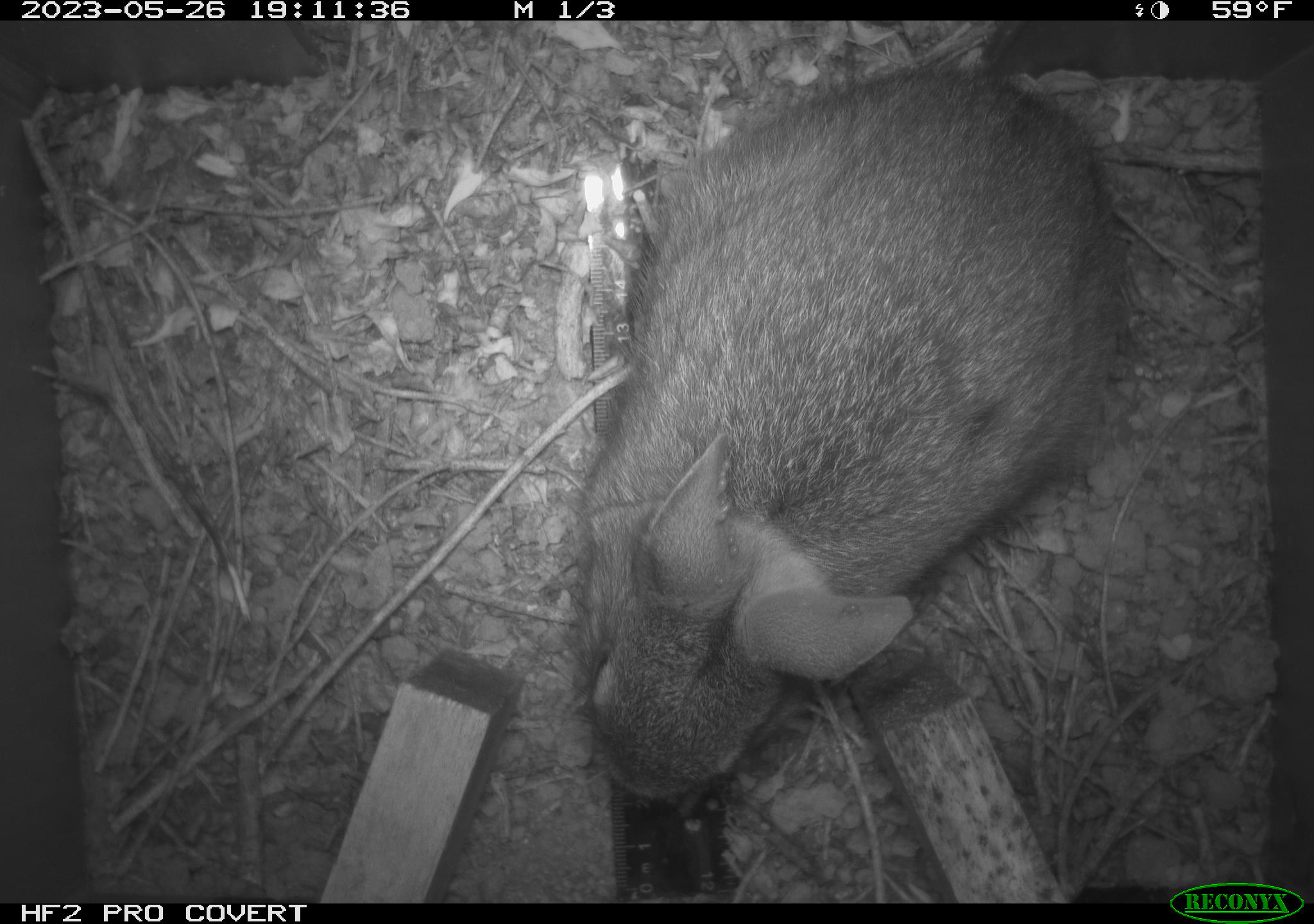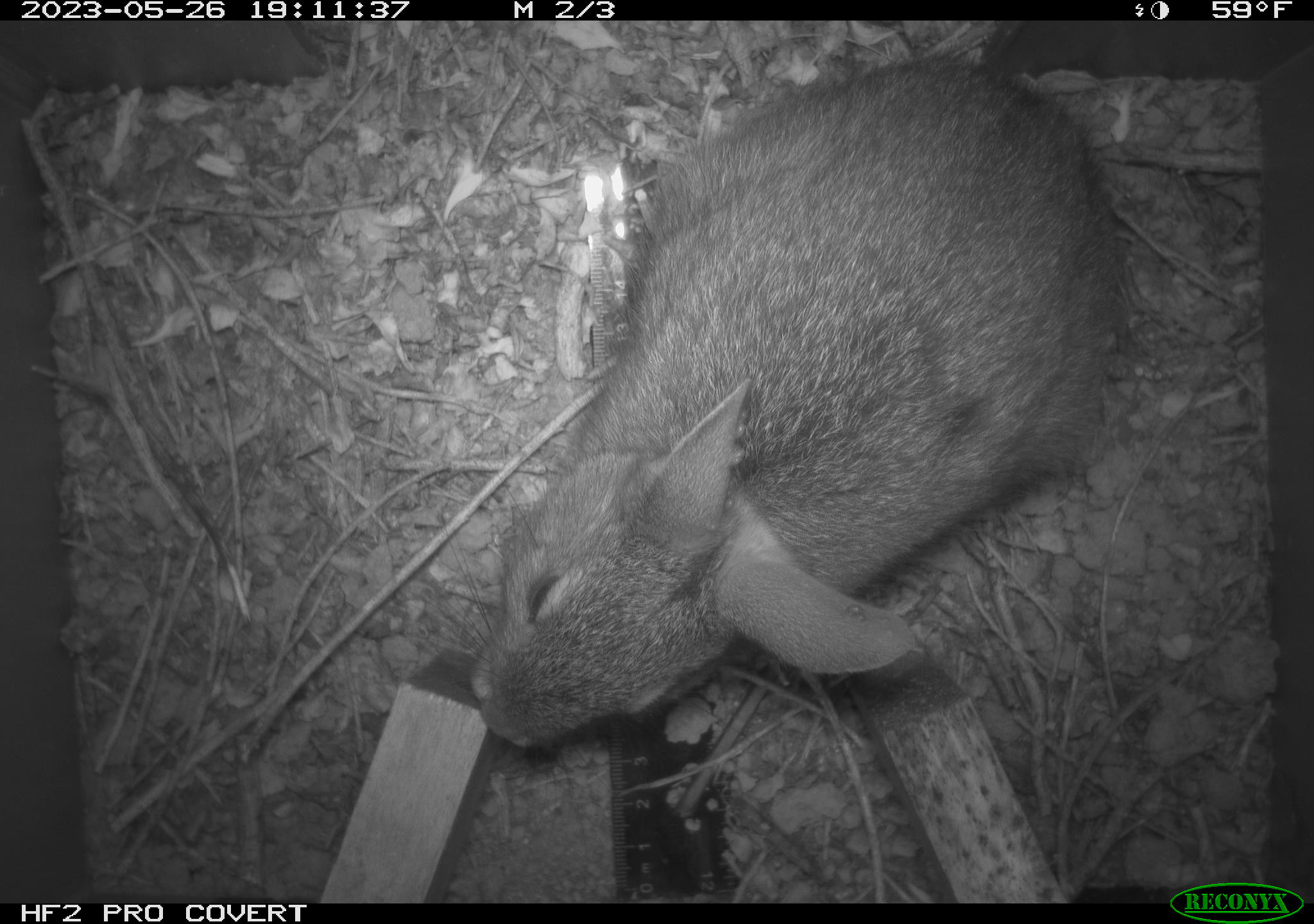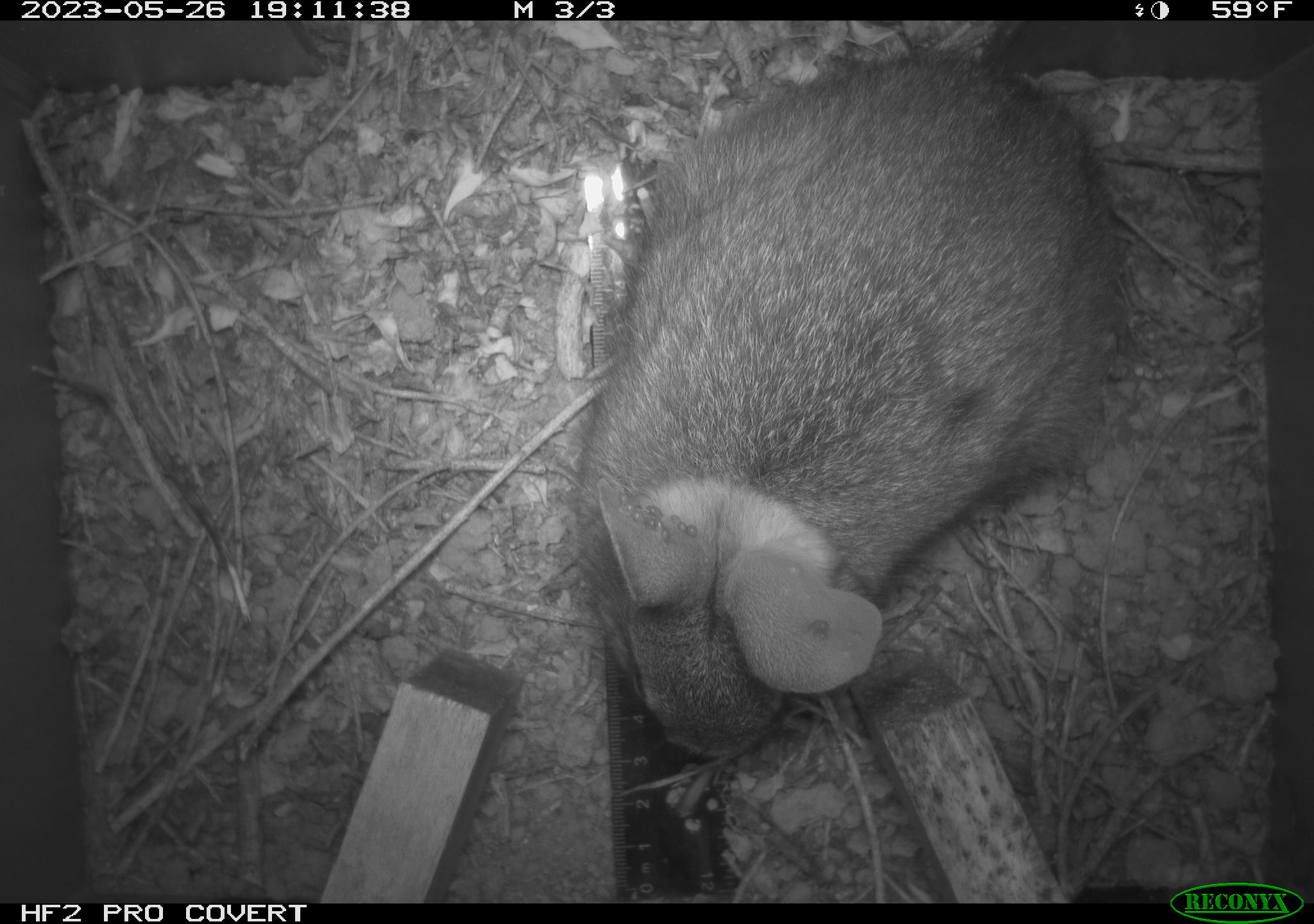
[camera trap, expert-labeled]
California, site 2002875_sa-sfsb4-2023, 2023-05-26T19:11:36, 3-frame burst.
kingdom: Animalia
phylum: Chordata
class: Mammalia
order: Lagomorpha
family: Leporidae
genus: Sylvilagus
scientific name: Sylvilagus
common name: cottontail rabbits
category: sylvilagus species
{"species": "sylvilagus species (cottontail rabbits) (Sylvilagus)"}